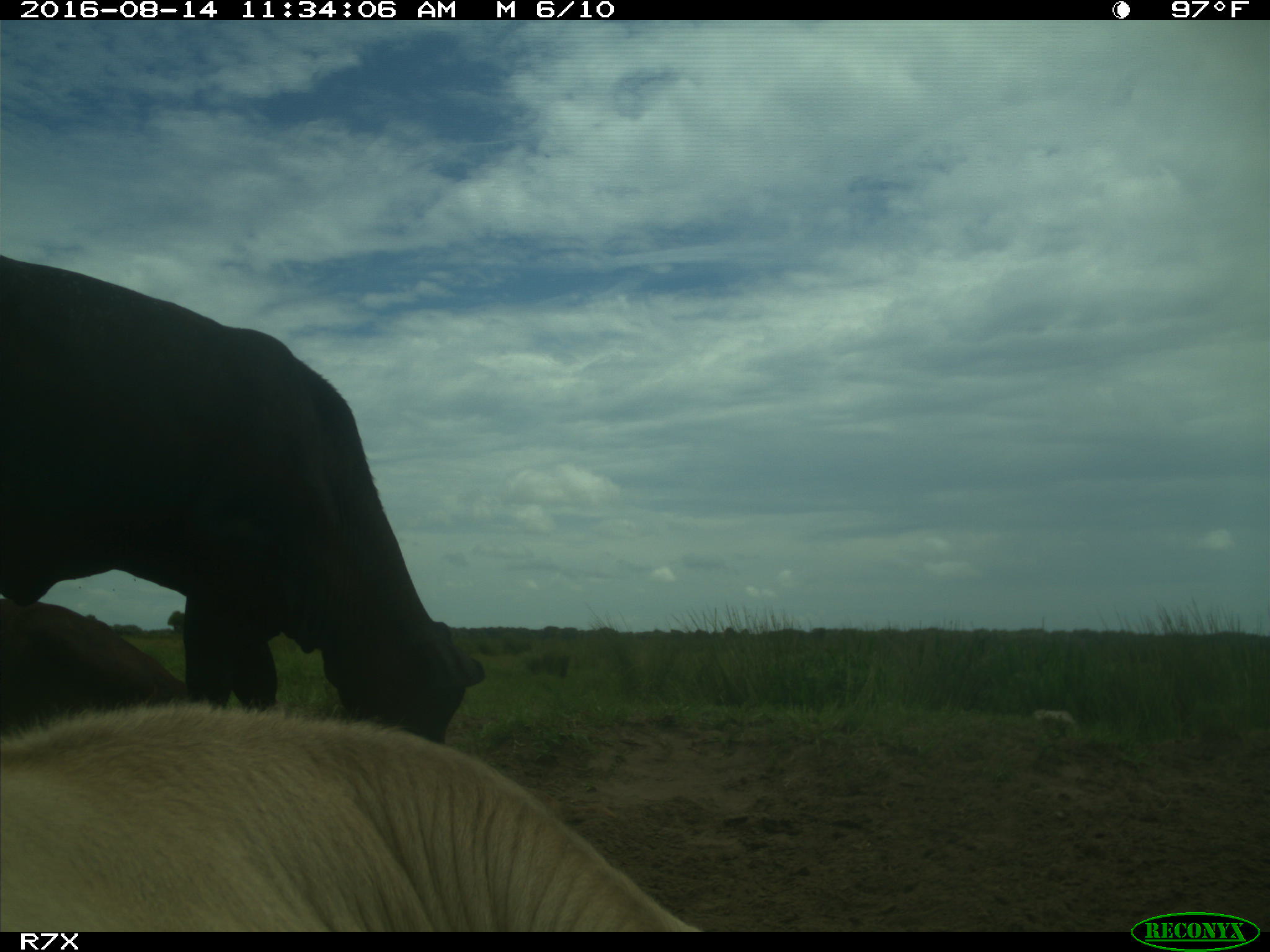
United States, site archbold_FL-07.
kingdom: Animalia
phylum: Chordata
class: Mammalia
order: Artiodactyla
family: Bovidae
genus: Bos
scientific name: Bos taurus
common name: domestic cow